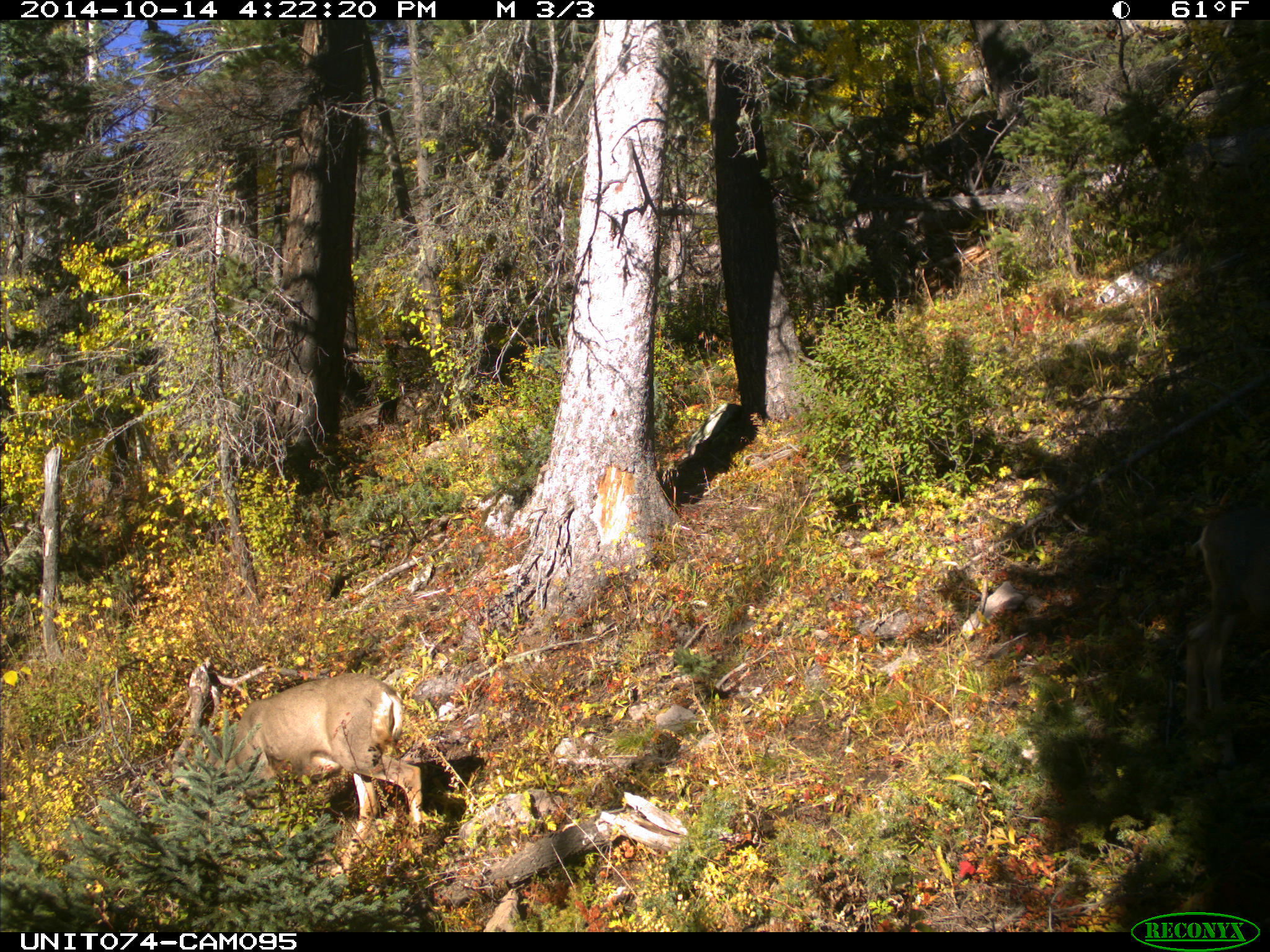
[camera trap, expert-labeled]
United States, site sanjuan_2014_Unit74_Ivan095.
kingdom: Animalia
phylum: Chordata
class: Mammalia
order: Artiodactyla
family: Cervidae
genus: Odocoileus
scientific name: Odocoileus hemionus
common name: mule deer